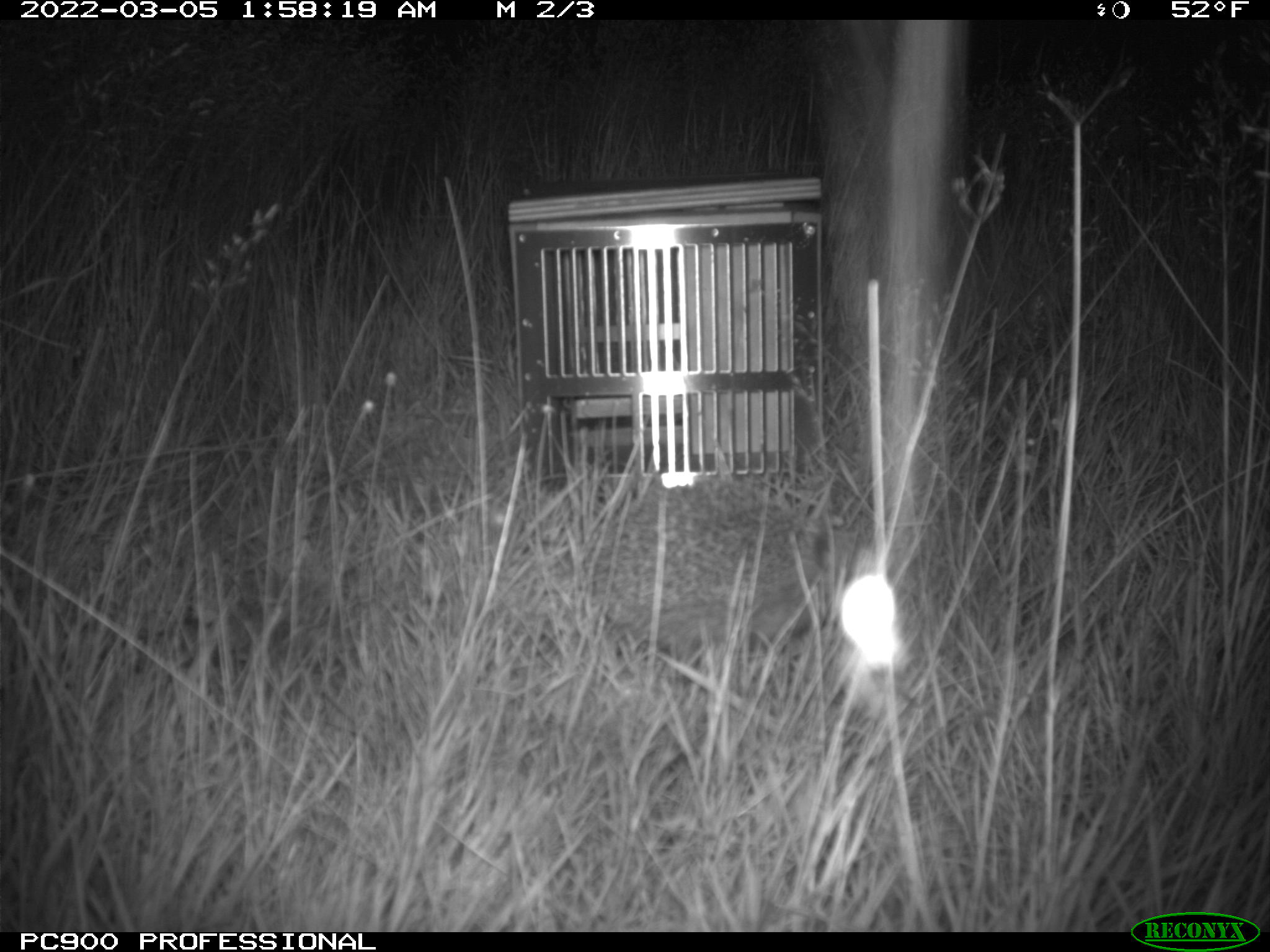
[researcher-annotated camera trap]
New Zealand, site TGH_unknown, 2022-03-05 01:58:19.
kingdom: Animalia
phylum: Chordata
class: Mammalia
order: Eulipotyphla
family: Erinaceidae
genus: Erinaceus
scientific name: Erinaceus europaeus europaeus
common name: european hedgehog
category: hedgehog